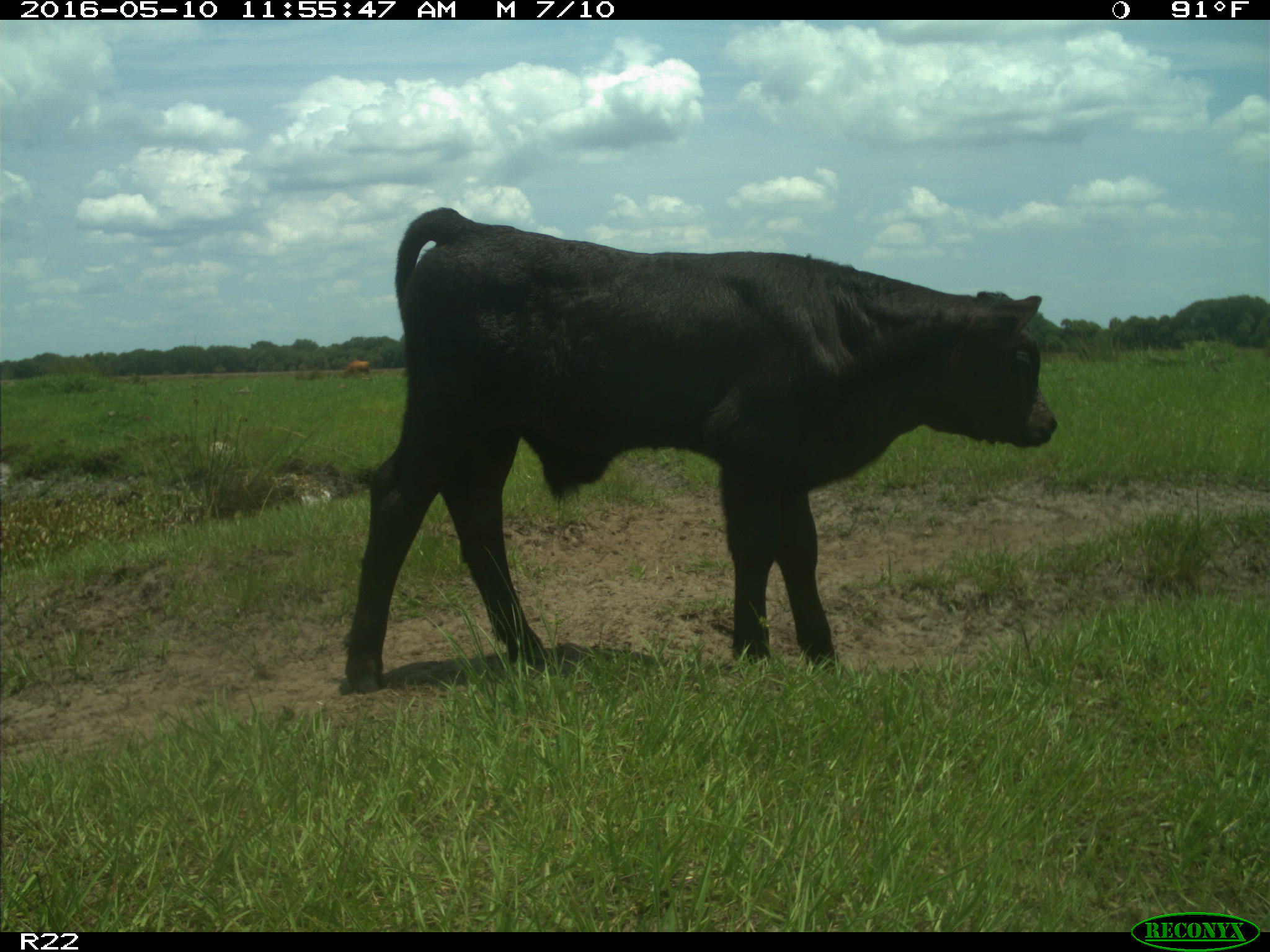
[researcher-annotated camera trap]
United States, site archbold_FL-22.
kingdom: Animalia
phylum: Chordata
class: Mammalia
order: Artiodactyla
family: Bovidae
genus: Bos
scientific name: Bos taurus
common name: domestic cow